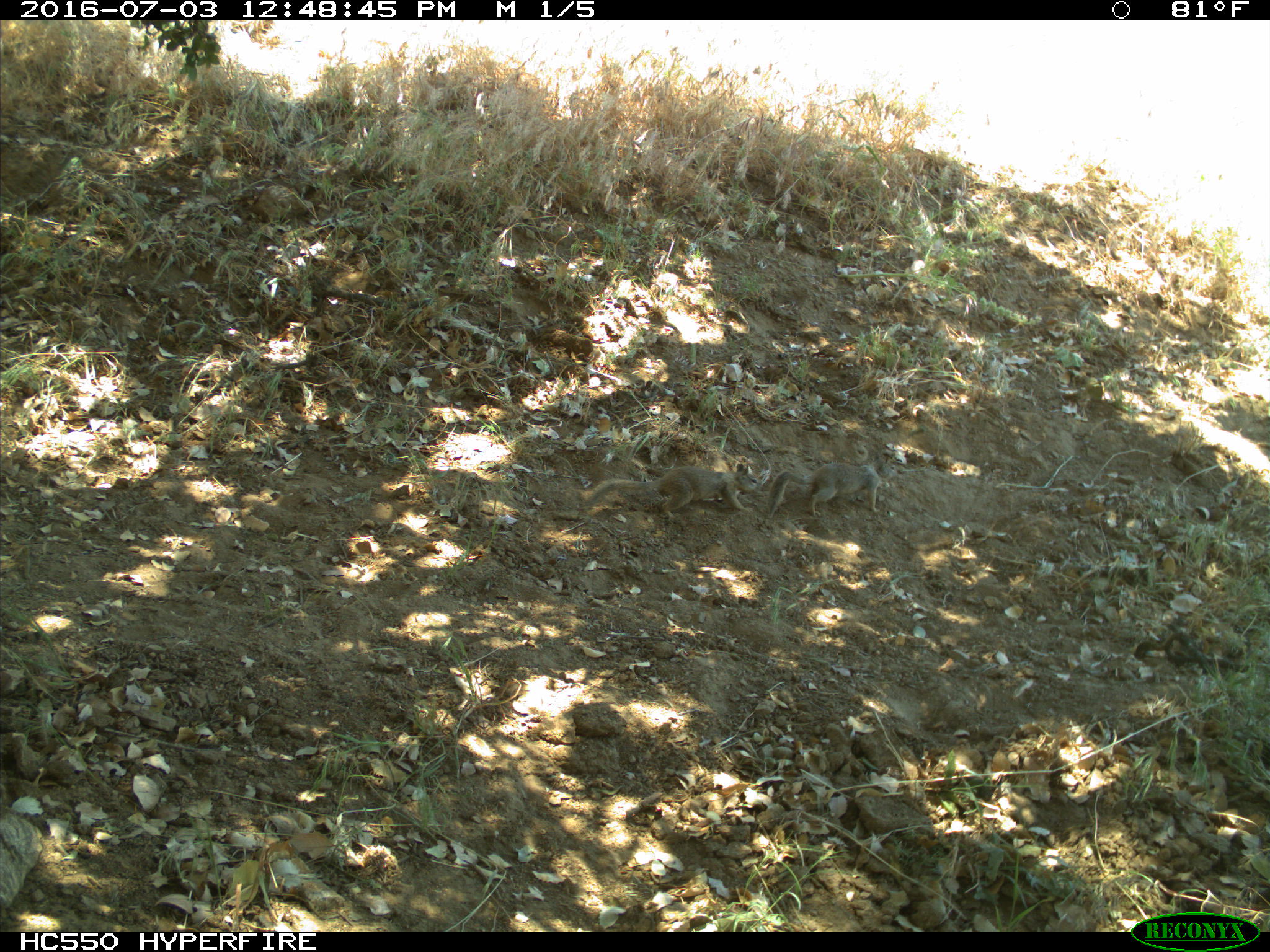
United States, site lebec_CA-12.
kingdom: Animalia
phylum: Chordata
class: Mammalia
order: Rodentia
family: Sciuridae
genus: Otospermophilus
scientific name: Otospermophilus beecheyi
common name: california ground squirrel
Otospermophilus beecheyi (california ground squirrel).